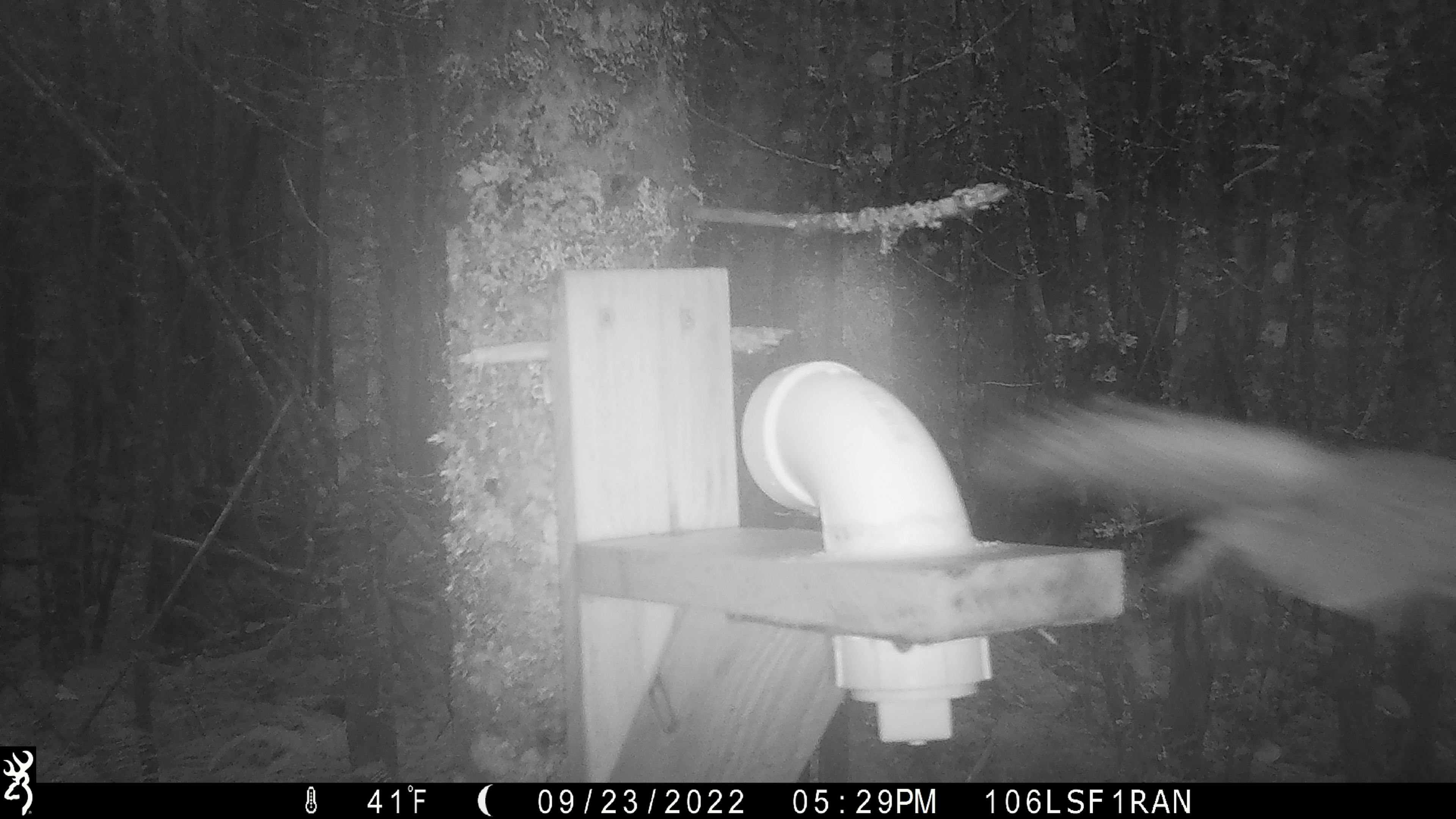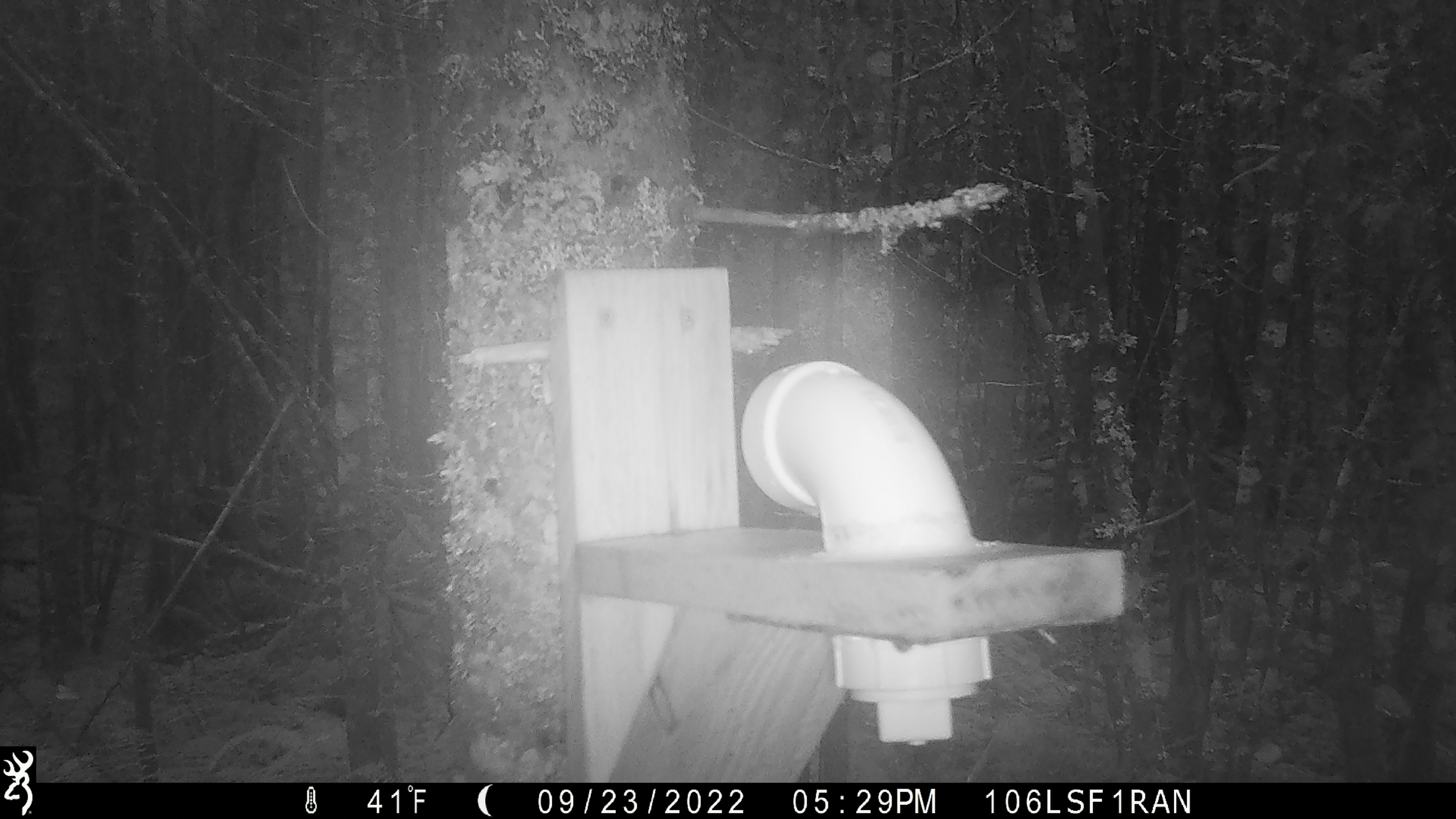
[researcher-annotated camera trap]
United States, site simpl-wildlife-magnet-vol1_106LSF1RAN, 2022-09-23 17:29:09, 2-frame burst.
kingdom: Animalia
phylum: Chordata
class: Mammalia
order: Rodentia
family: Sciuridae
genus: Tamiasciurus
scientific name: Tamiasciurus hudsonicus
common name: red squirrel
Red squirrel (Tamiasciurus hudsonicus).